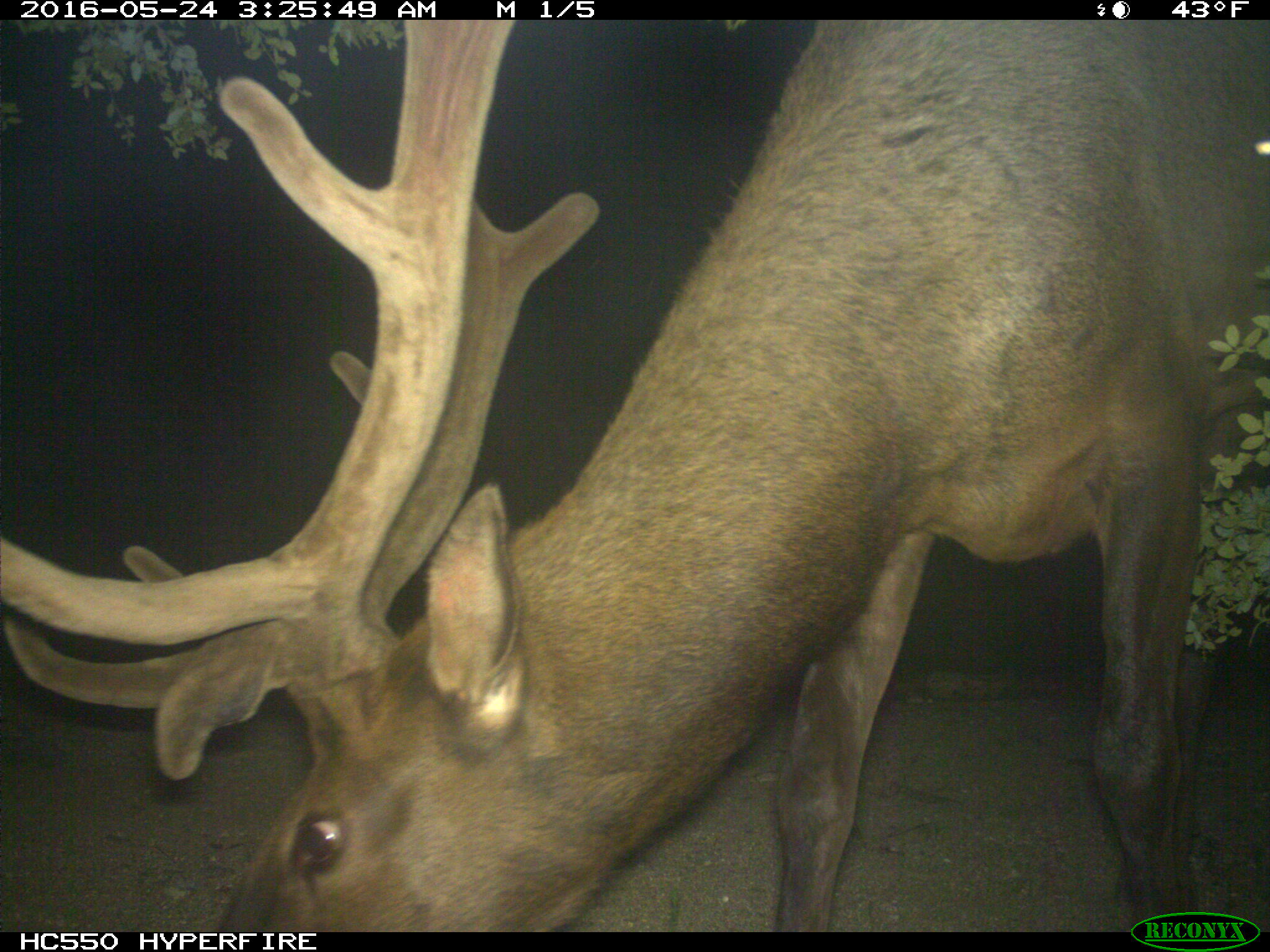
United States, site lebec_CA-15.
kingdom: Animalia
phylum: Chordata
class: Mammalia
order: Artiodactyla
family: Cervidae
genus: Cervus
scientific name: Cervus canadensis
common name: elk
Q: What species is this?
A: Cervus canadensis (elk).